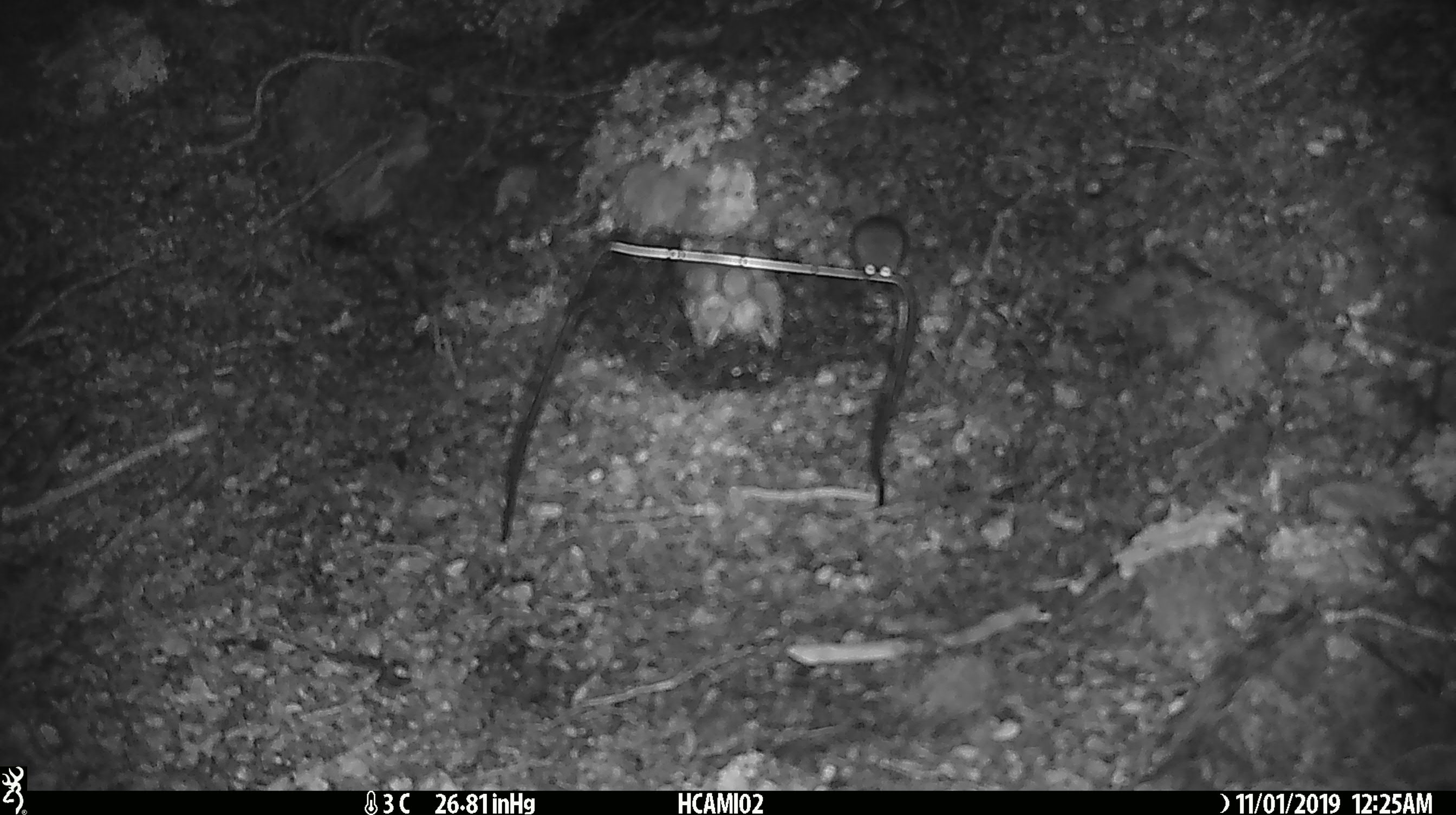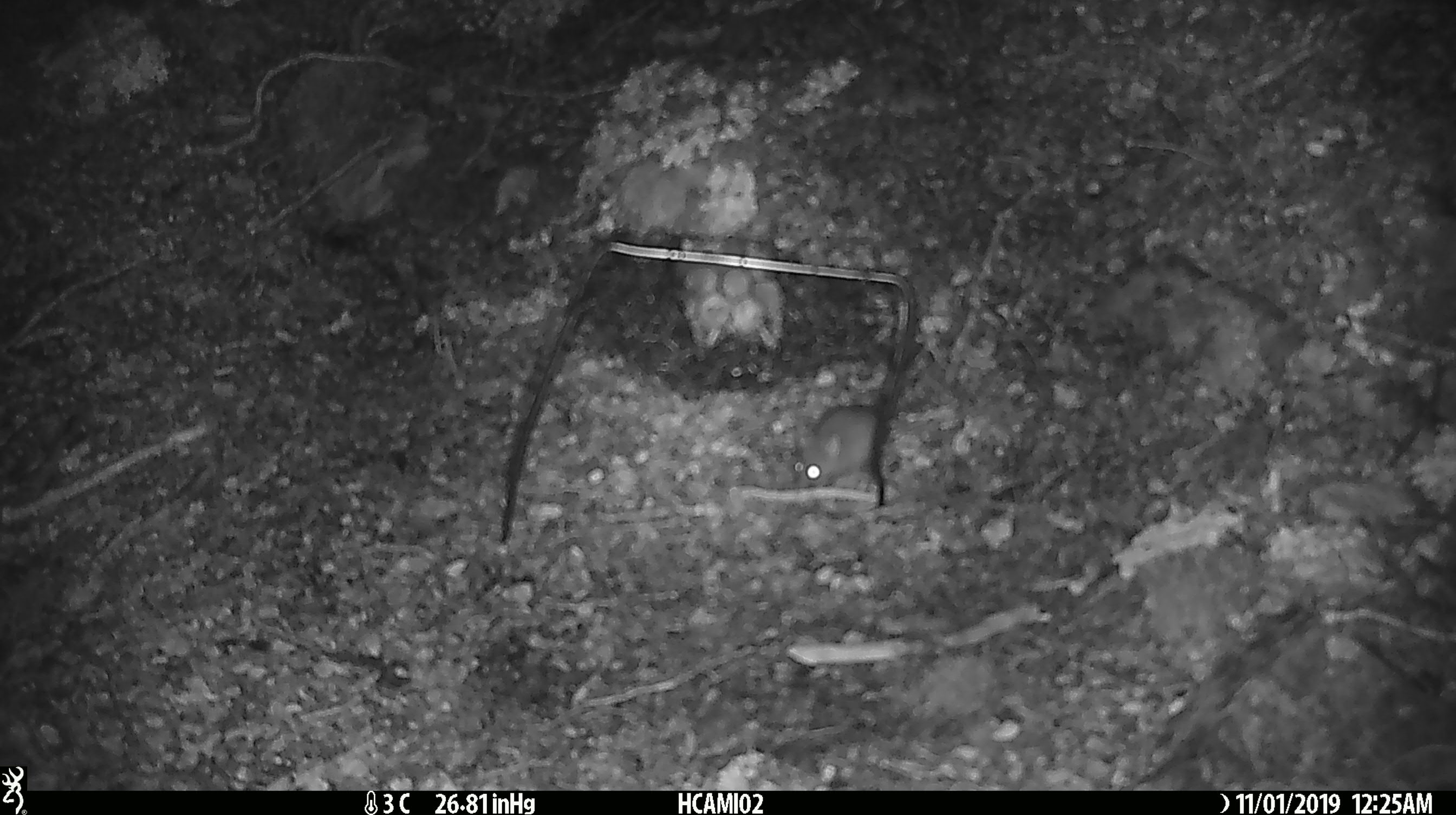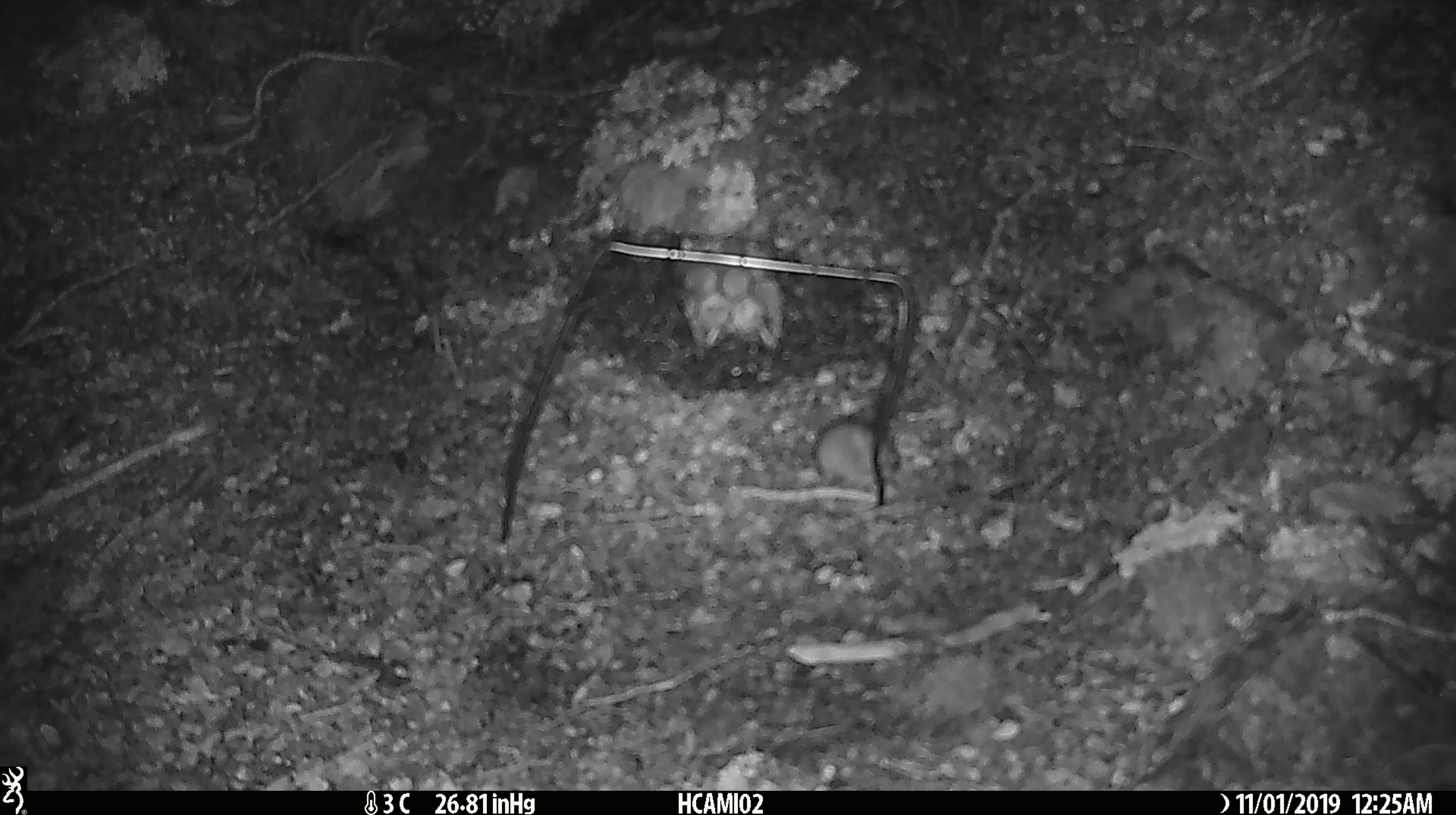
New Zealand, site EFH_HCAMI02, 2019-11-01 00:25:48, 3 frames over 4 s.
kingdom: Animalia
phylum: Chordata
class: Mammalia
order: Rodentia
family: Muridae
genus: Mus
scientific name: Mus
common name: mouse